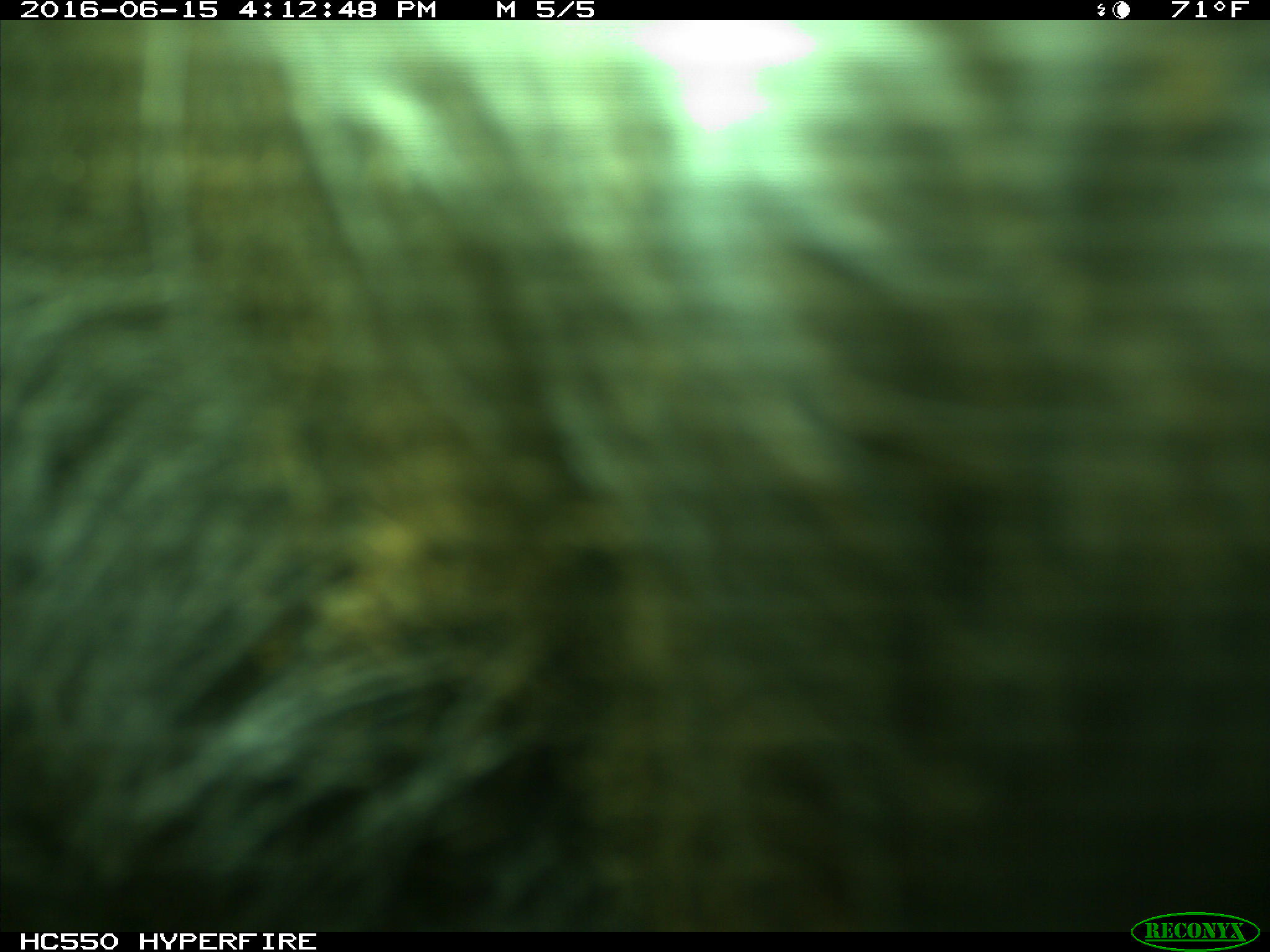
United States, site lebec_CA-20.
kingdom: Animalia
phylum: Chordata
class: Mammalia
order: Artiodactyla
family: Bovidae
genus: Bos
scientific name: Bos taurus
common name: domestic cow